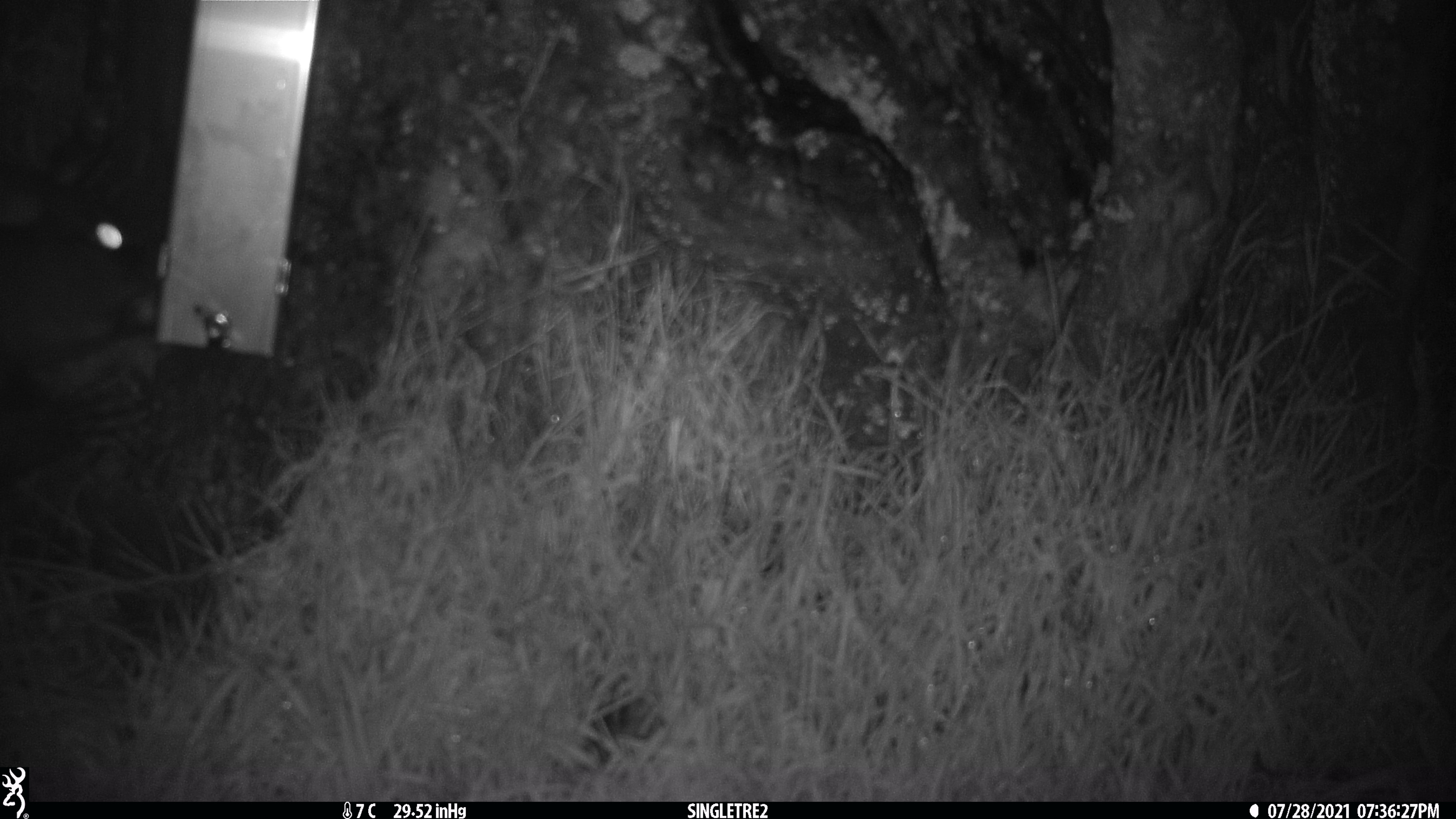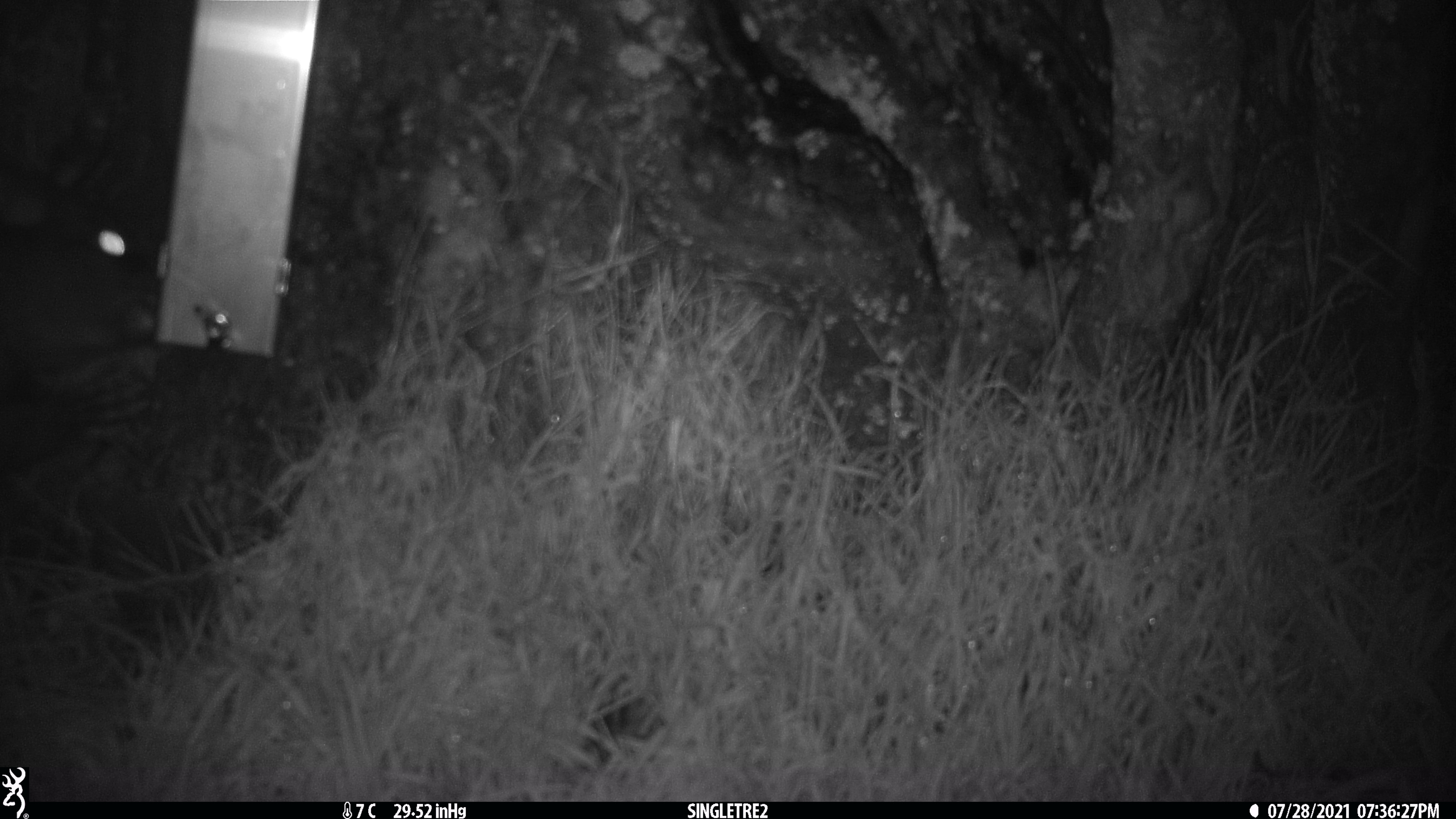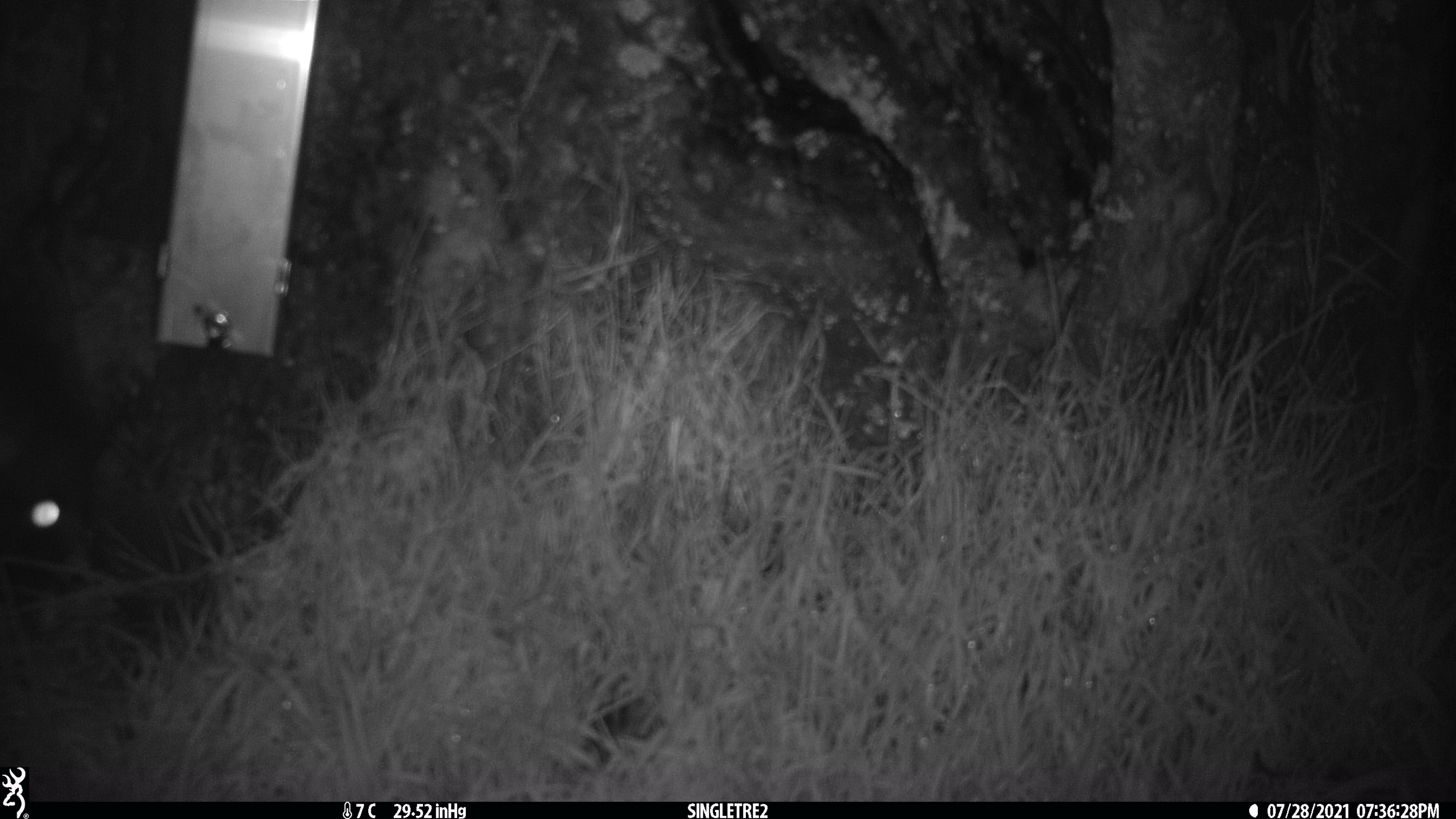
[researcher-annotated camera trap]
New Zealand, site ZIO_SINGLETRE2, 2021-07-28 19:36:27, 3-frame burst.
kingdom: Animalia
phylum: Chordata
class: Mammalia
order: Diprotodontia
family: Phalangeridae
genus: Trichosurus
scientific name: Trichosurus vulpecula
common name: common brushtail possum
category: possum